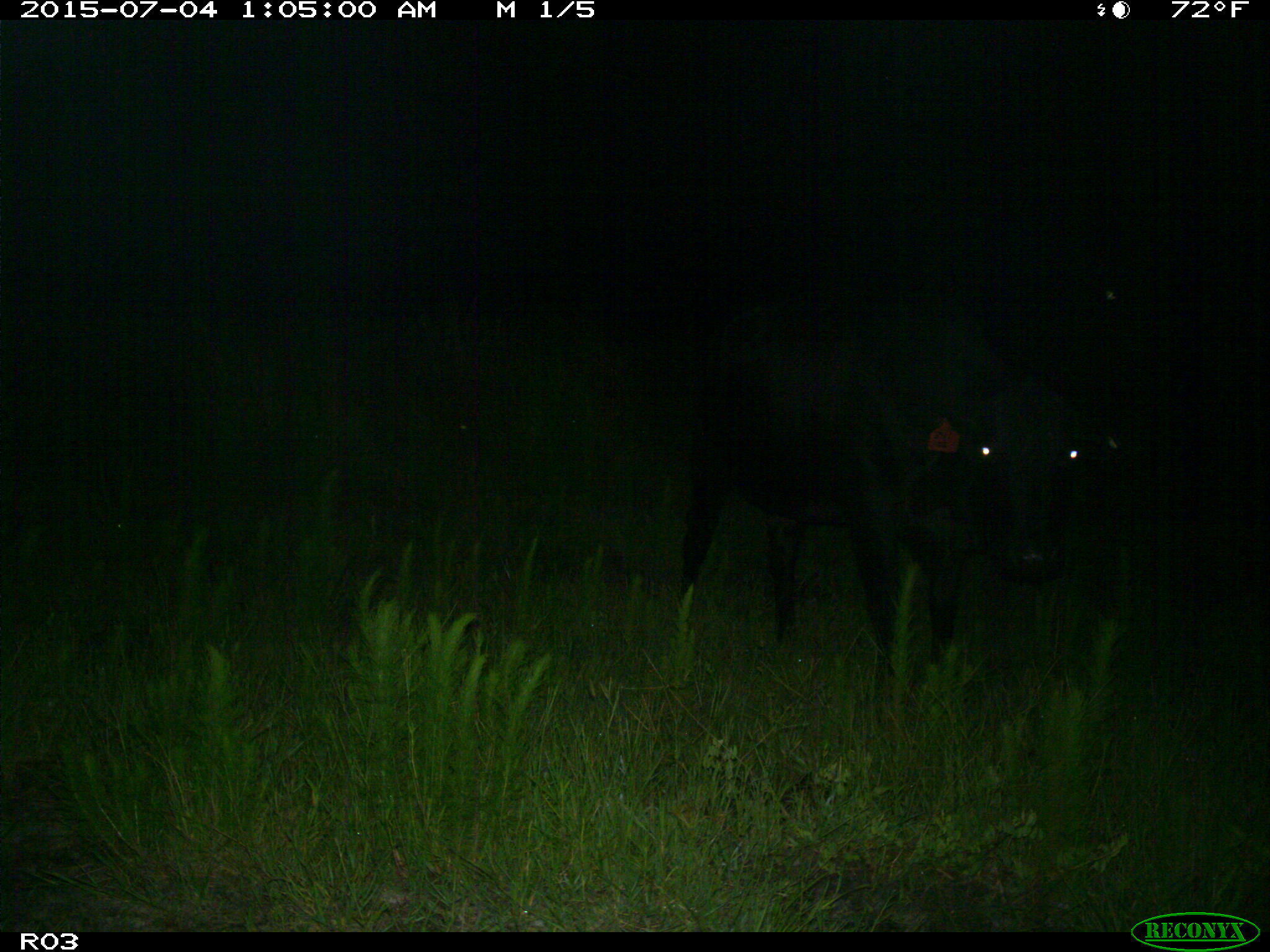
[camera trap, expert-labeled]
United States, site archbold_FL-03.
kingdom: Animalia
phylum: Chordata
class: Mammalia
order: Artiodactyla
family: Bovidae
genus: Bos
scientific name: Bos taurus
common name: domestic cow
Bos taurus (domestic cow).